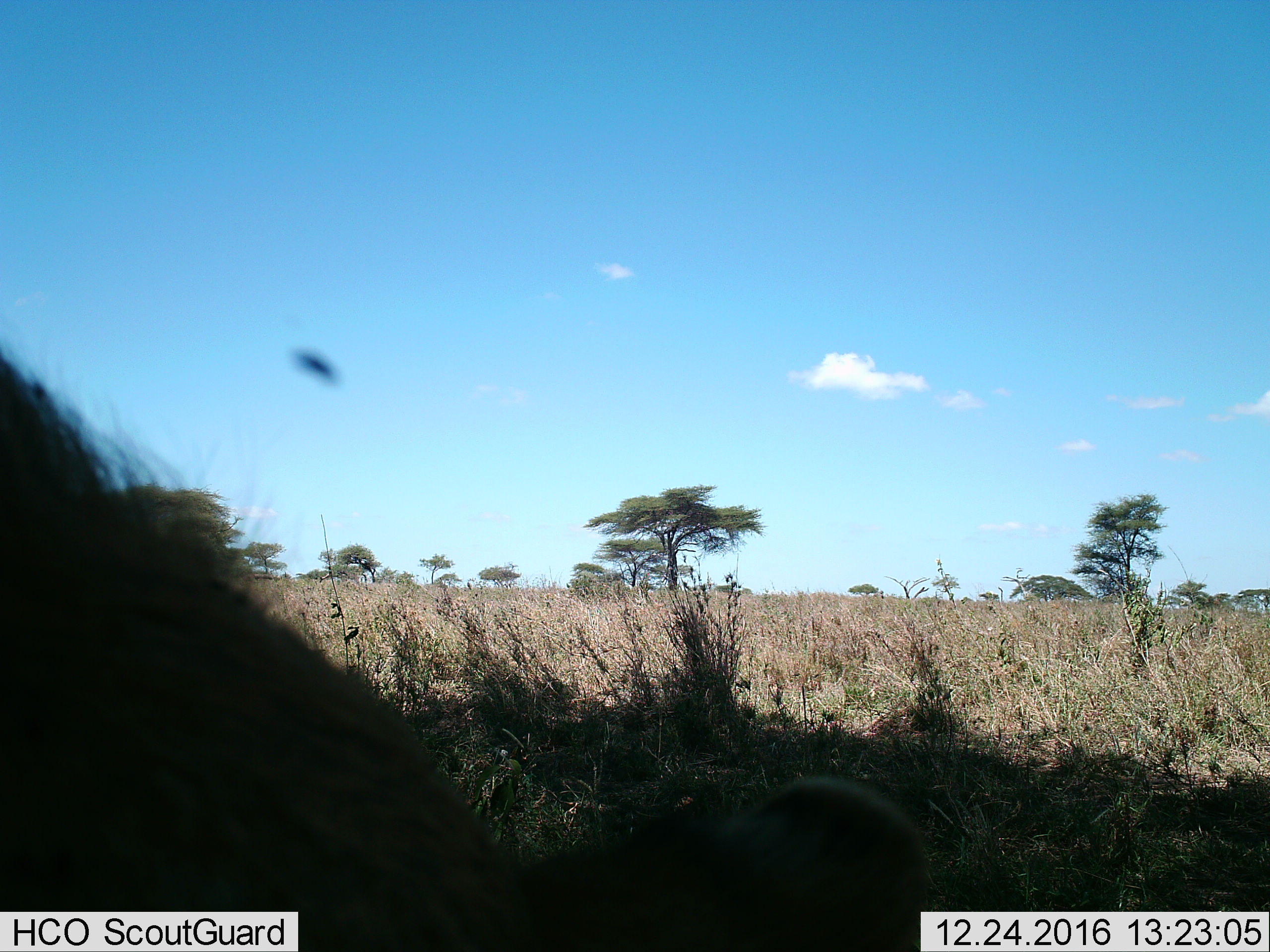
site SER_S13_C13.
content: unidentified animal